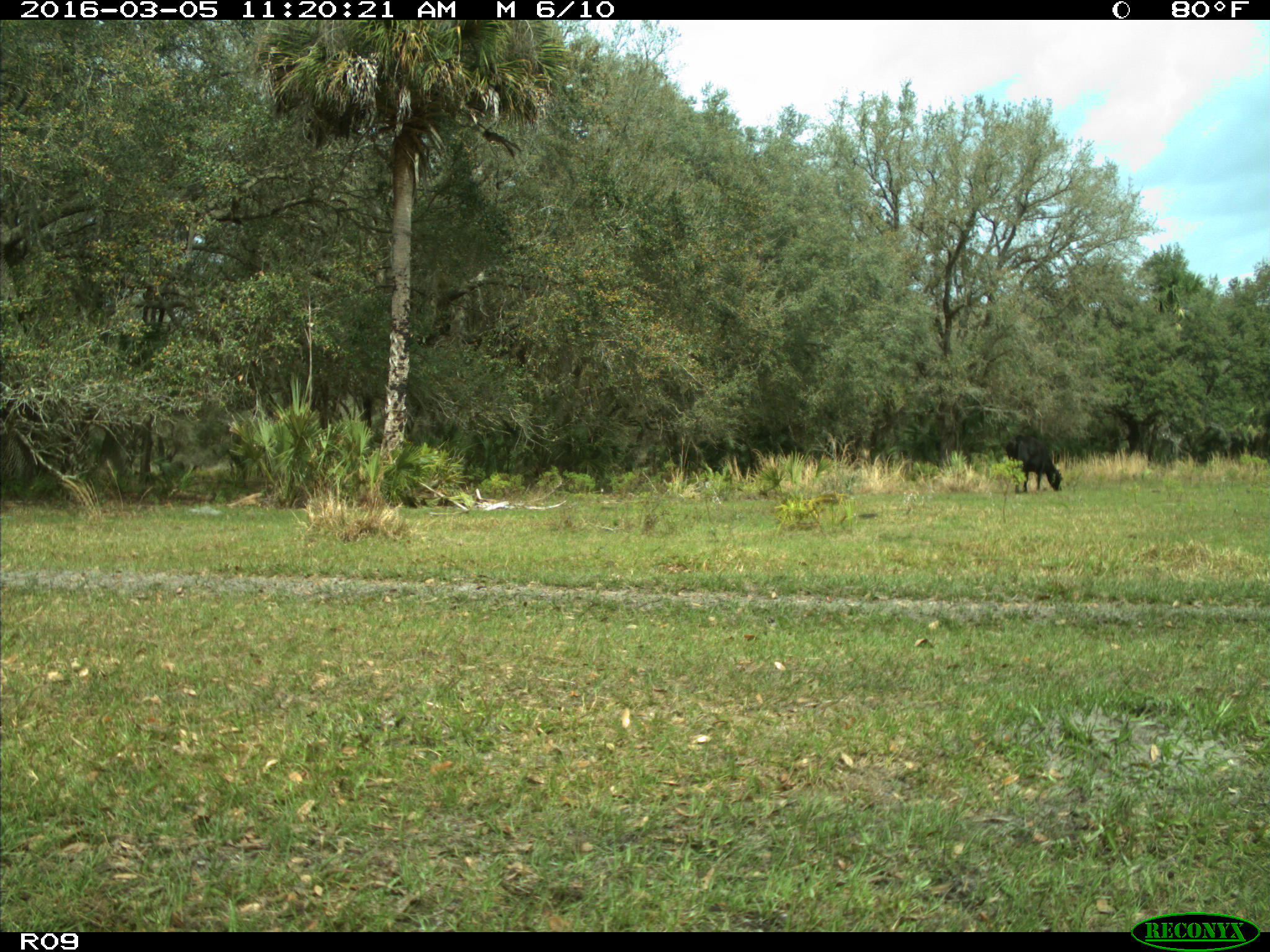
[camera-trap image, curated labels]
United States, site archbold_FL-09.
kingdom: Animalia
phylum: Chordata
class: Mammalia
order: Artiodactyla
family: Bovidae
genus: Bos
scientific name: Bos taurus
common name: domestic cow